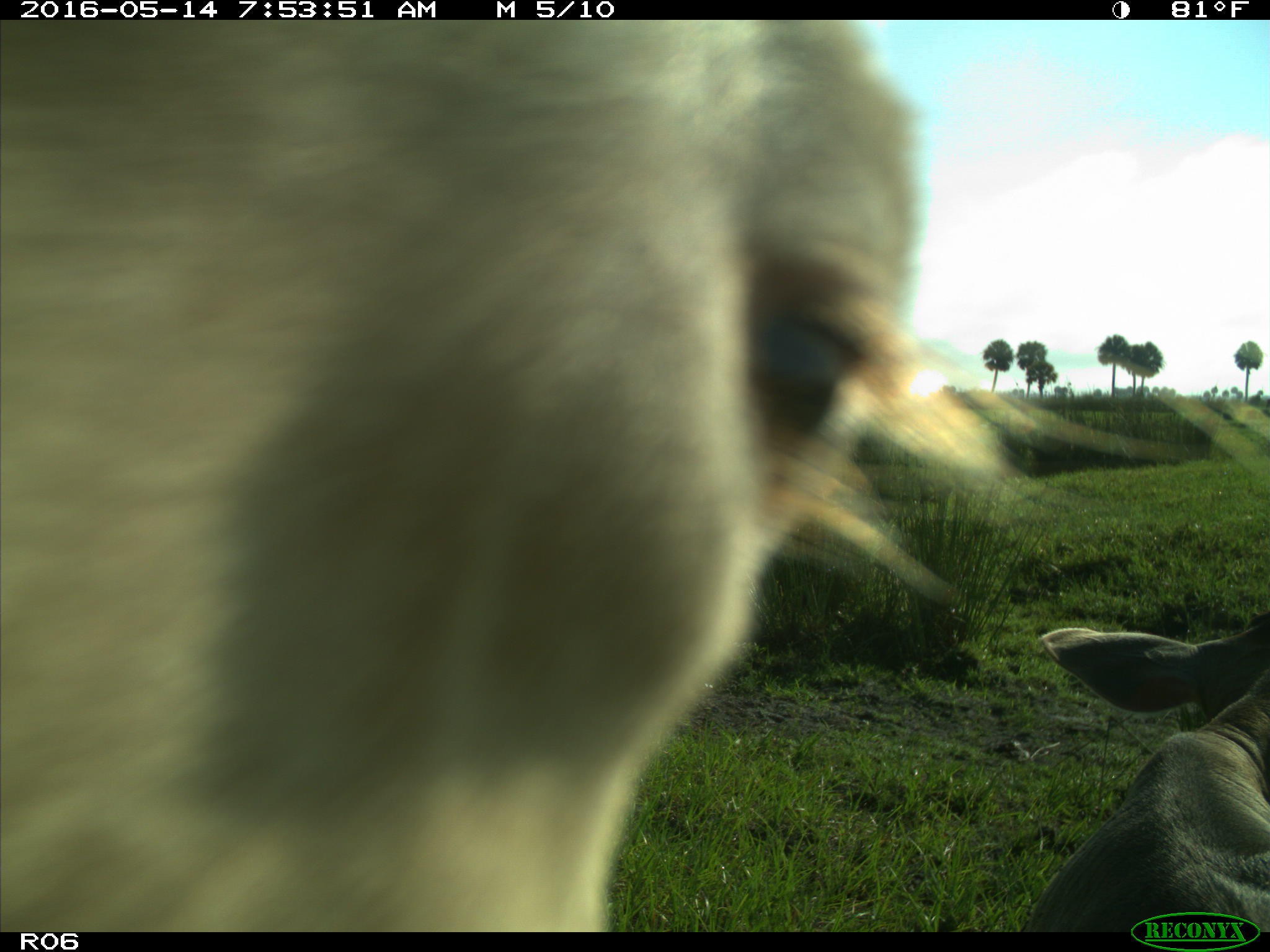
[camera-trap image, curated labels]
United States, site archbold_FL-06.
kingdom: Animalia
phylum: Chordata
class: Mammalia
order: Artiodactyla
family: Bovidae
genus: Bos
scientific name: Bos taurus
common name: domestic cow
Bos taurus (domestic cow).